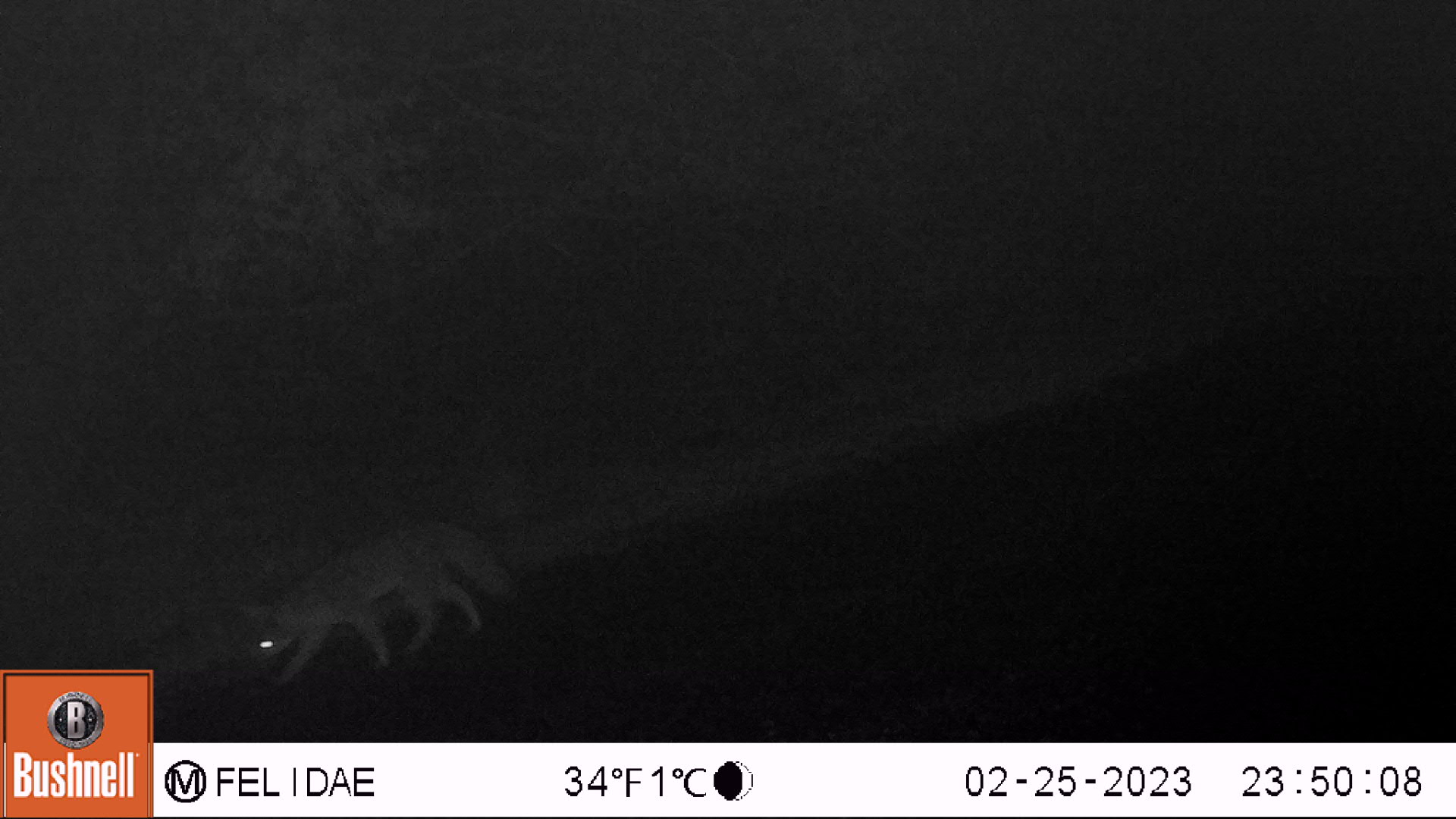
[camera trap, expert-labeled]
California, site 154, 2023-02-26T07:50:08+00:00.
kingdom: Animalia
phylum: Chordata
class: Mammalia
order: Carnivora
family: Canidae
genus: Urocyon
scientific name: Urocyon cinereoargenteus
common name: gray fox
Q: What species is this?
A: Gray fox (Urocyon cinereoargenteus).